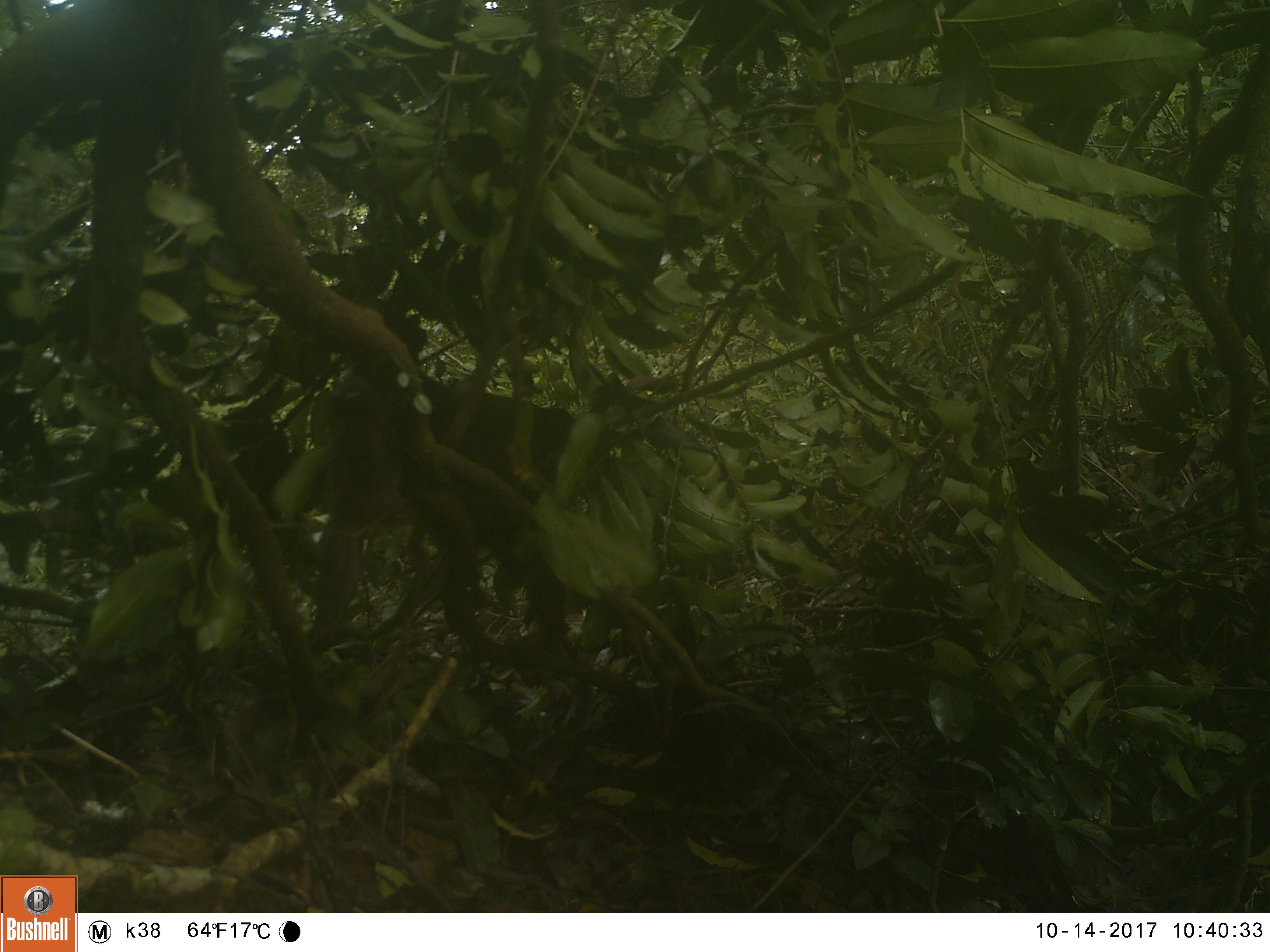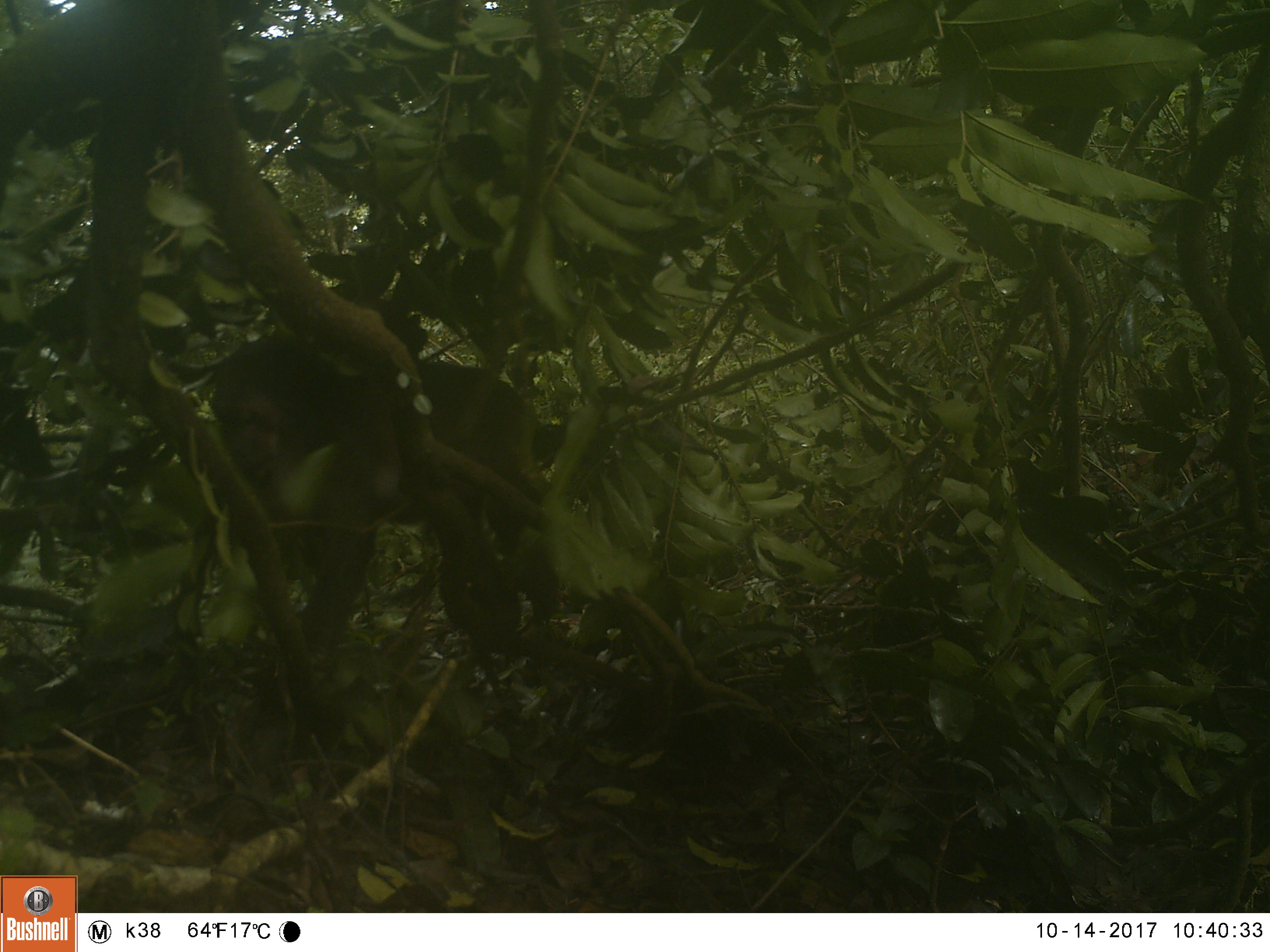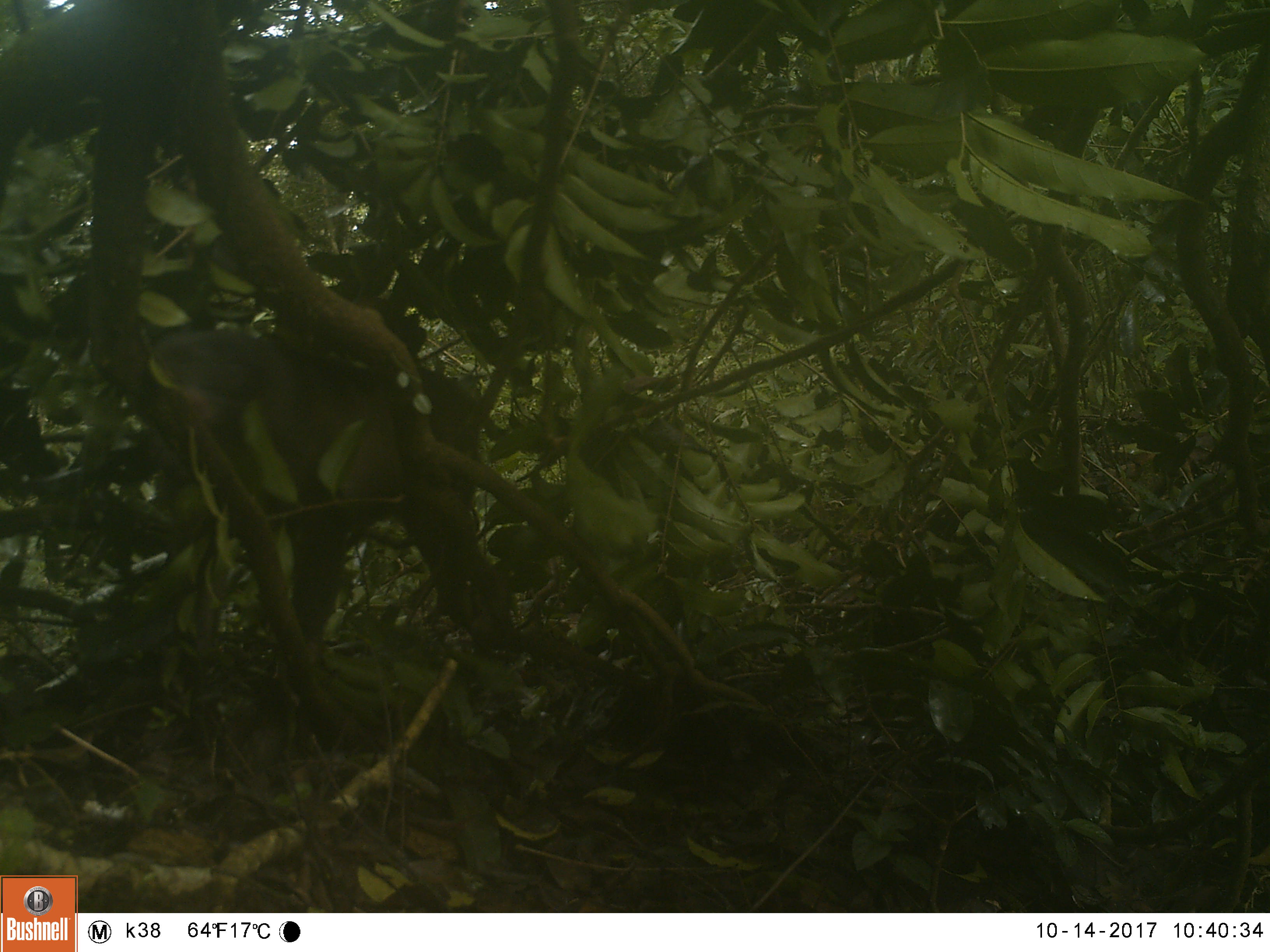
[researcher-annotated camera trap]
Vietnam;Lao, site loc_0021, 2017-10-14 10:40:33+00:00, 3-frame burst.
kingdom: Animalia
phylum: Chordata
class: Mammalia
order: Primates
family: Cercopithecidae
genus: Macaca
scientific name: Macaca arctoides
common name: stump-tailed macaque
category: stump tailed macaque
Stump tailed macaque (stump-tailed macaque) (Macaca arctoides). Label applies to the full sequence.